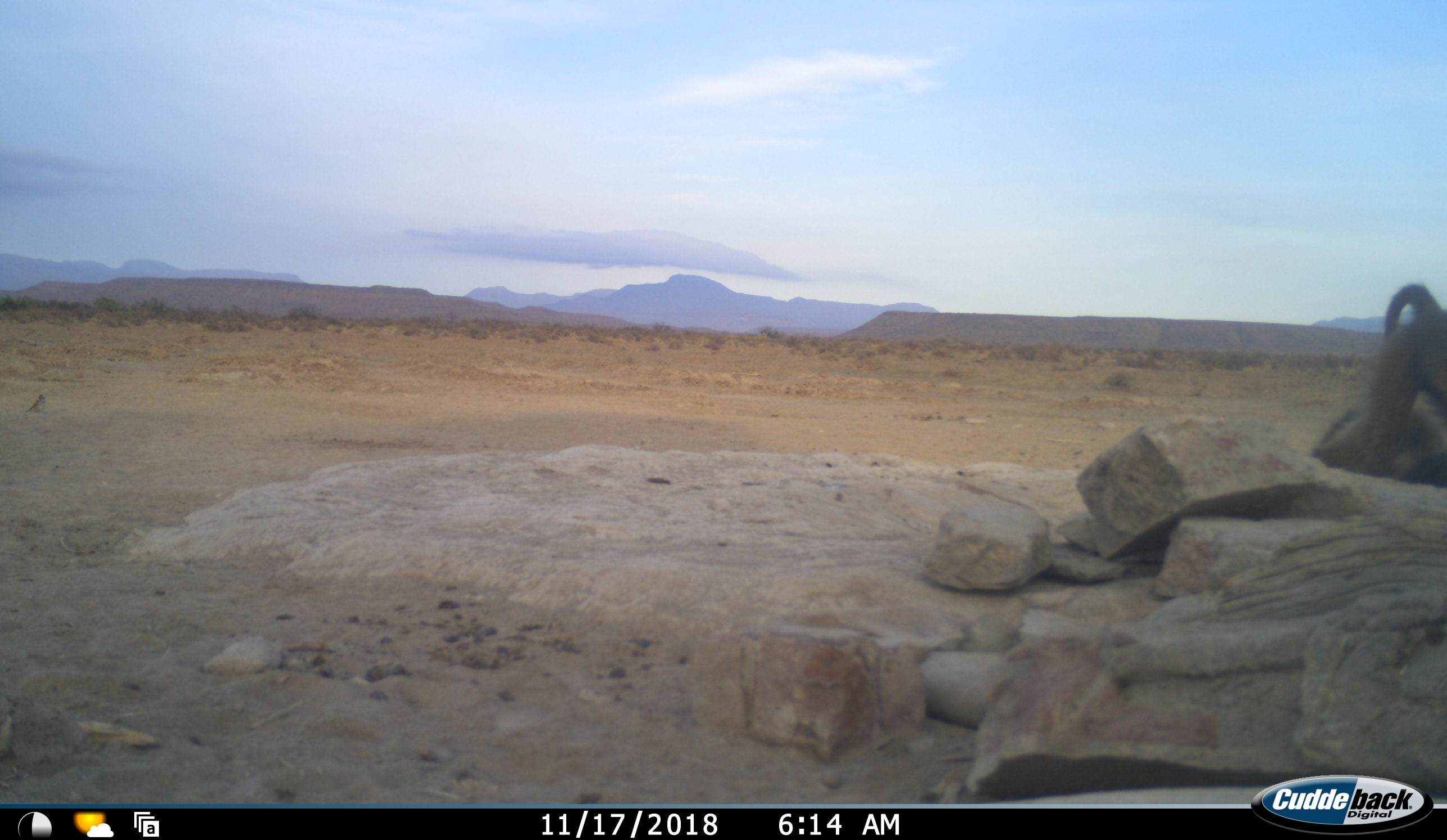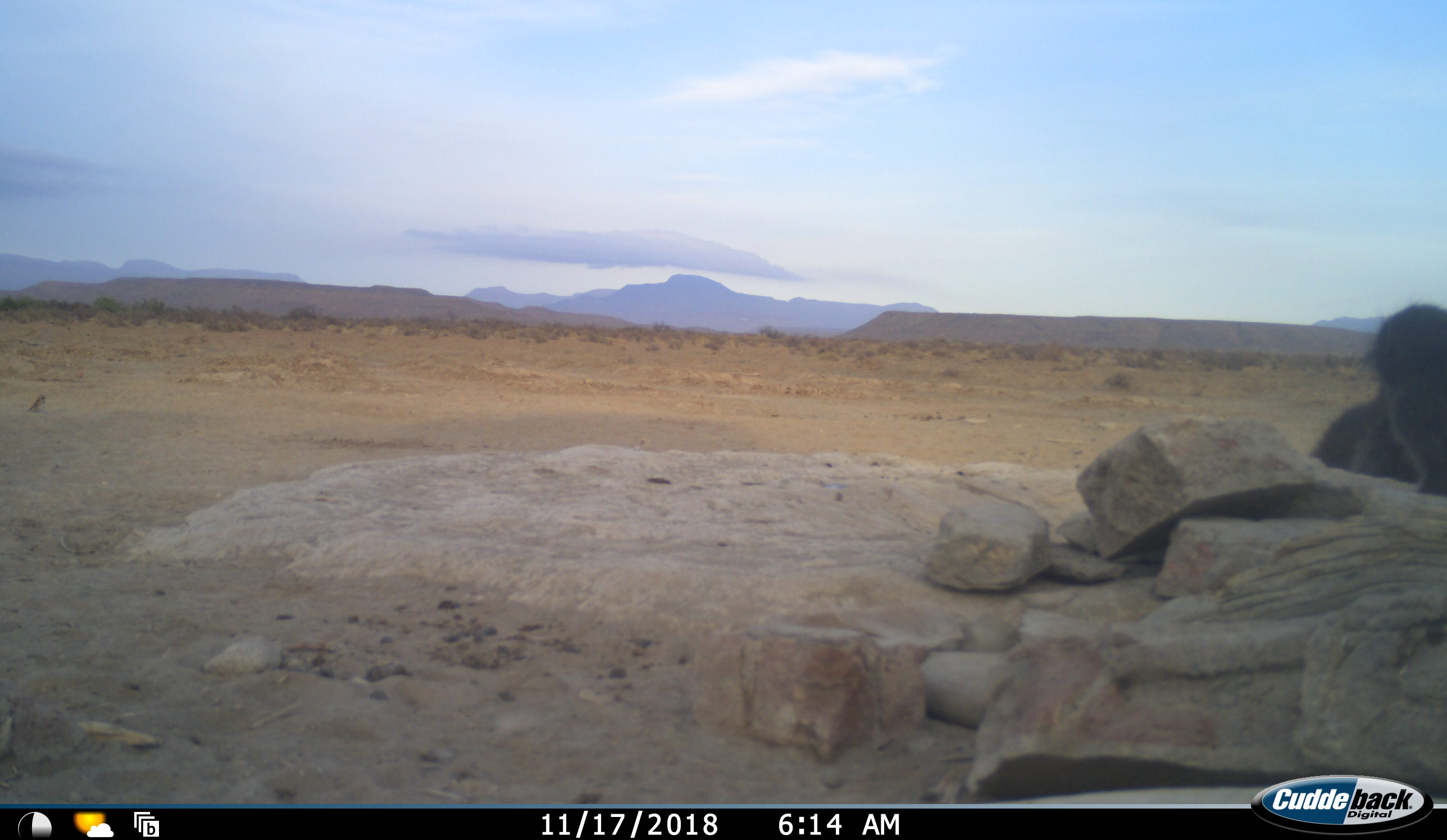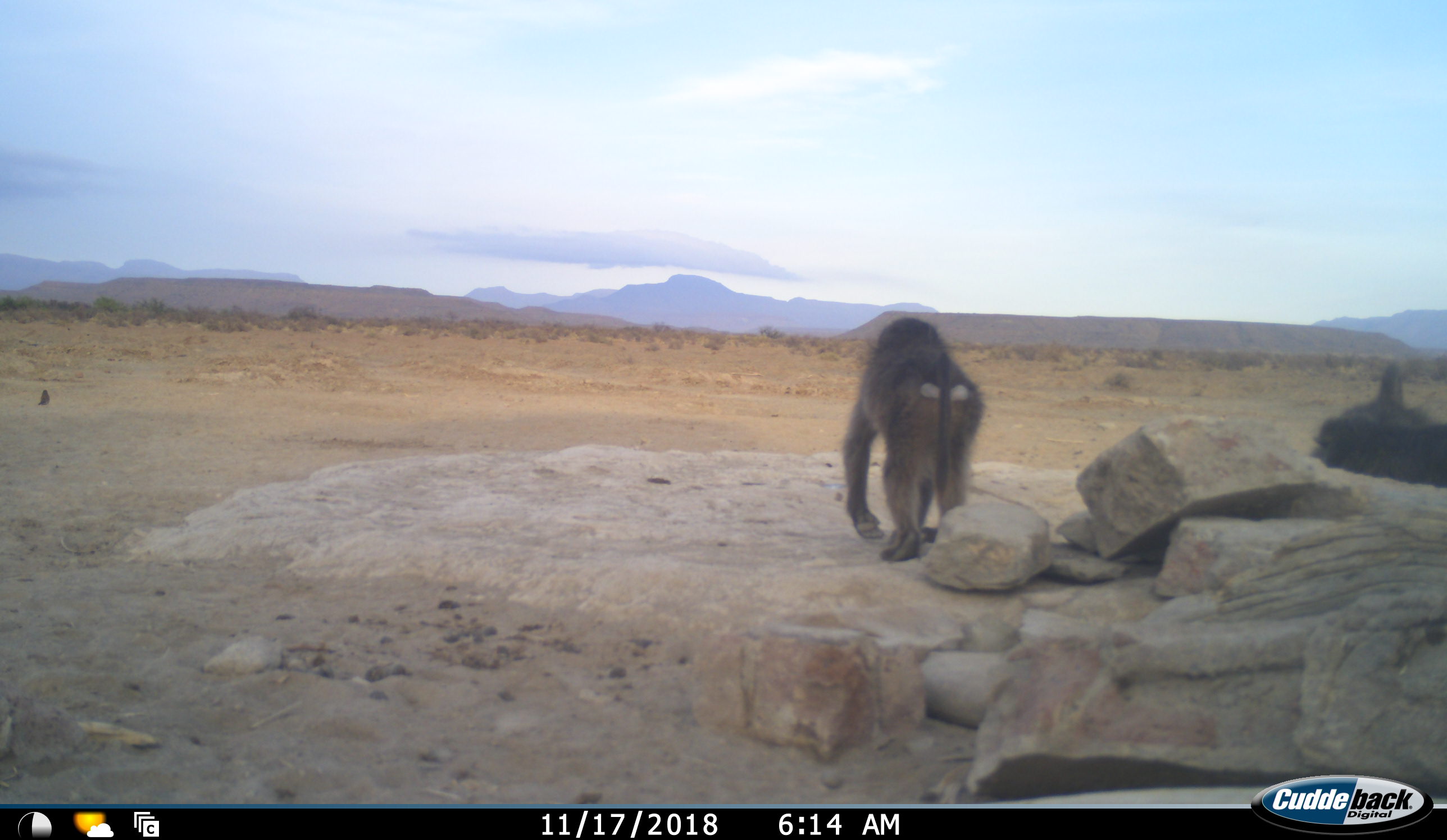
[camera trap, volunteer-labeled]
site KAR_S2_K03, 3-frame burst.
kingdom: Animalia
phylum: Chordata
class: Mammalia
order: Primates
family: Cercopithecidae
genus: Papio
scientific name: Papio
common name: baboon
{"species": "baboon (Papio)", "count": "3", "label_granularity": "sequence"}